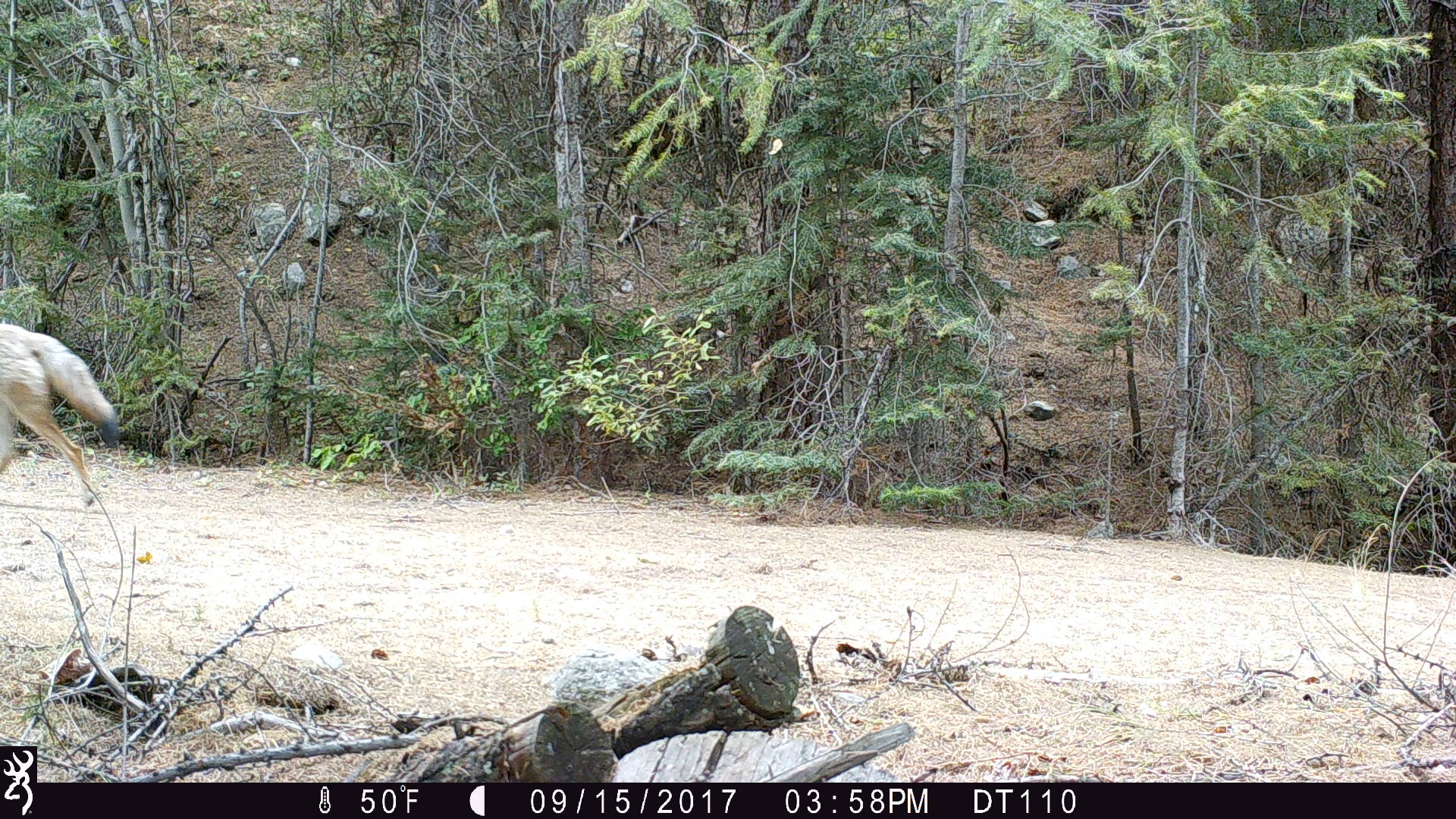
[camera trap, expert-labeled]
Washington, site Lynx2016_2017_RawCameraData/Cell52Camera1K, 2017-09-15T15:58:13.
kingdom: Animalia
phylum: Chordata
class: Mammalia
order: Carnivora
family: Canidae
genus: Canis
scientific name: Canis latrans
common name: coyote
Canis latrans (coyote). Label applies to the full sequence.